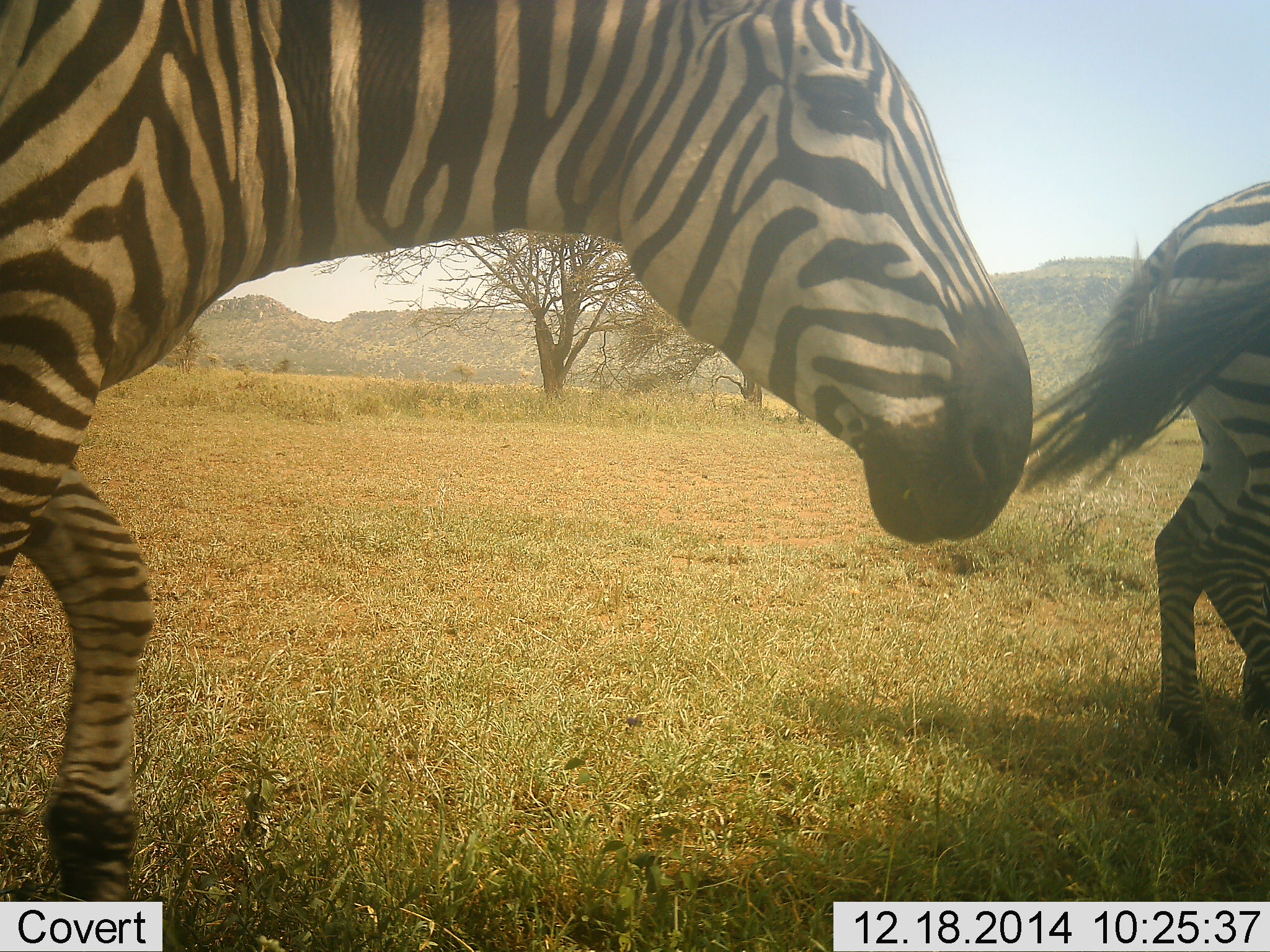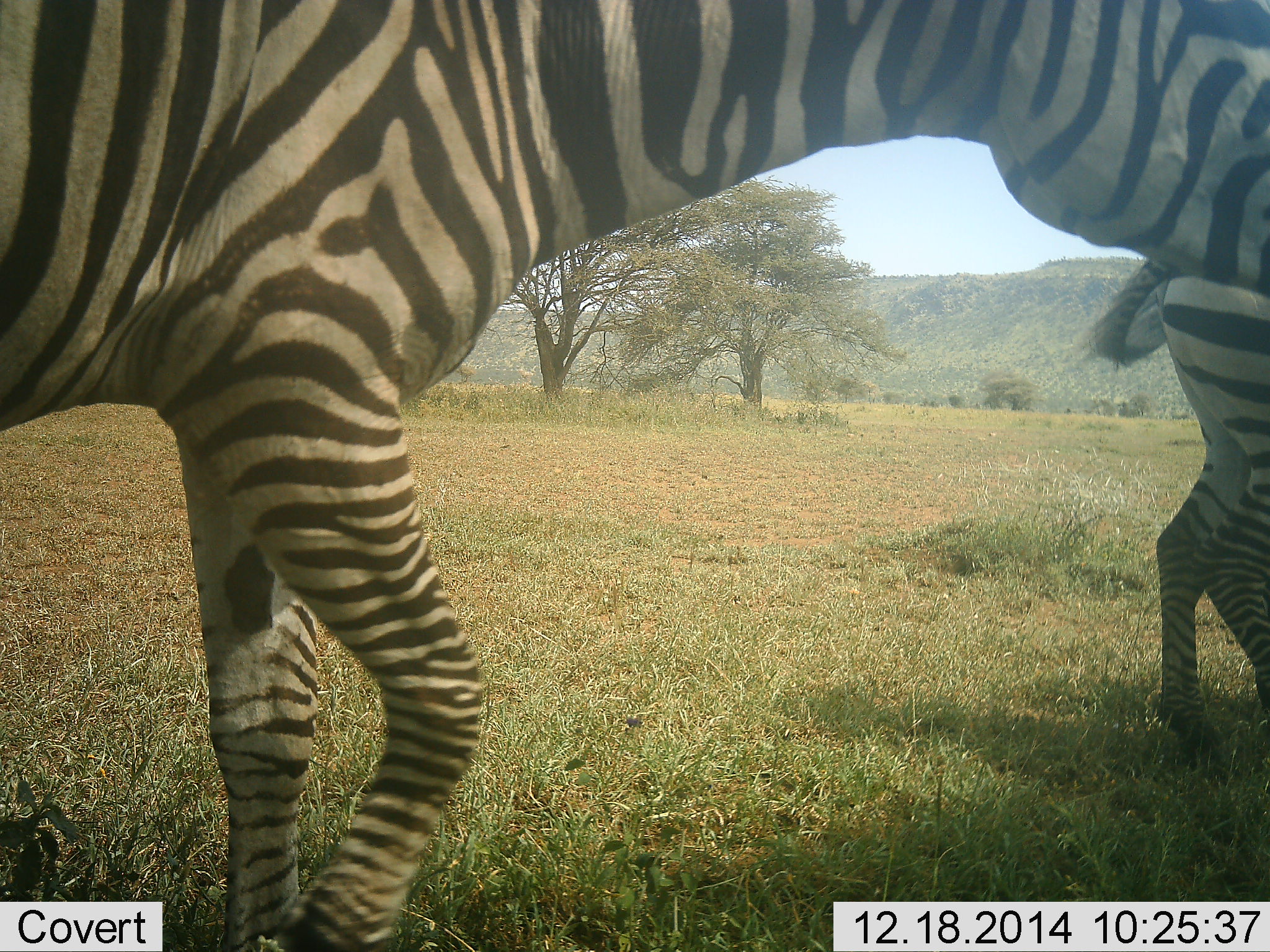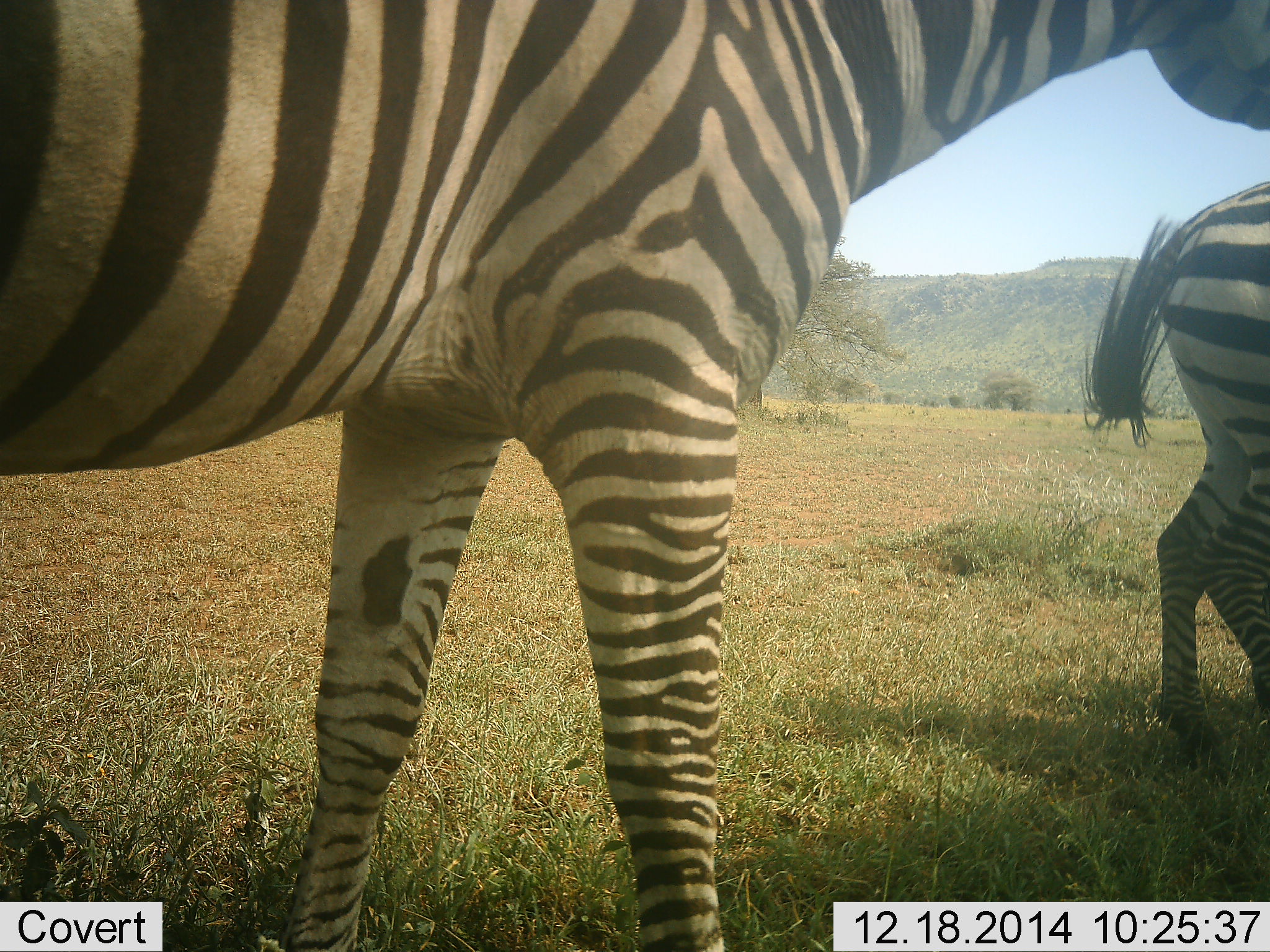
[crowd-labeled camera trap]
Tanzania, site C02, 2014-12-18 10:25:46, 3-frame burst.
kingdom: Animalia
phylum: Chordata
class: Mammalia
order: Perissodactyla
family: Equidae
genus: Equus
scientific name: Equus quagga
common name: plains zebra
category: zebra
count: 2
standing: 90%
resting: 0%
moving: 70%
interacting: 0%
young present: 0%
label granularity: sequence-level